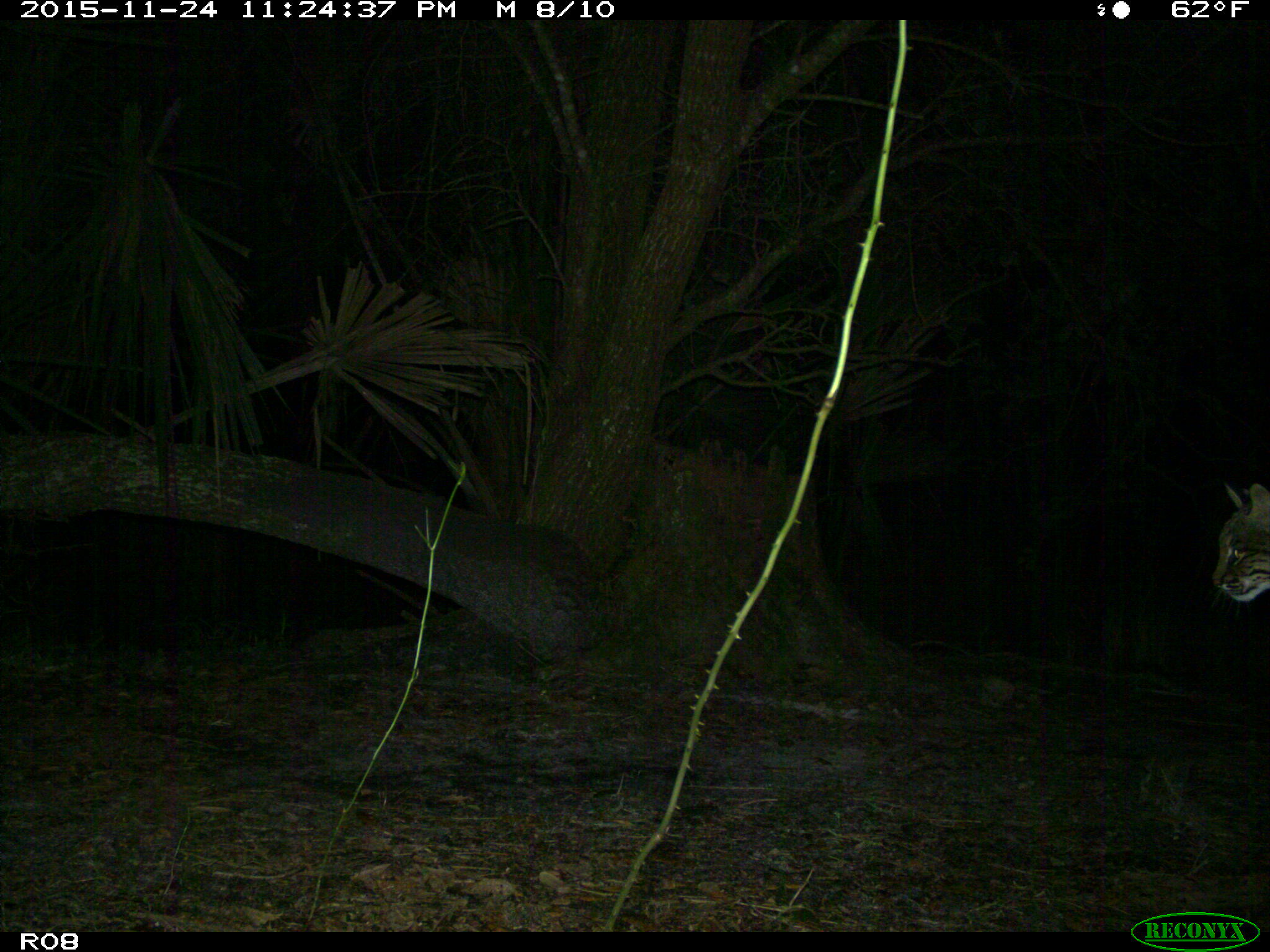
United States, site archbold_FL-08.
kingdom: Animalia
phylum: Chordata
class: Mammalia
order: Carnivora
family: Felidae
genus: Lynx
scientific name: Lynx rufus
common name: bobcat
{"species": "Lynx rufus (bobcat)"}